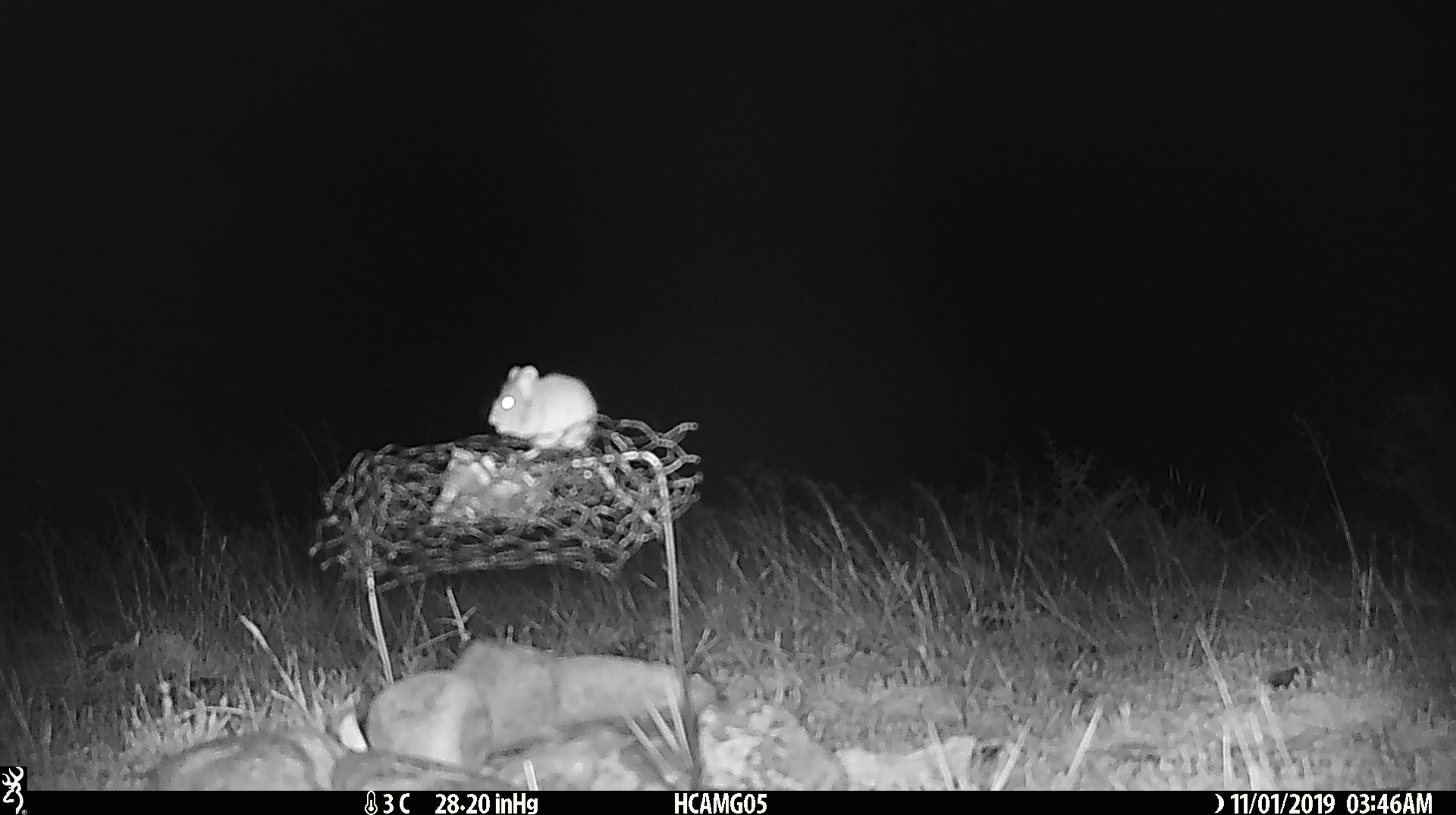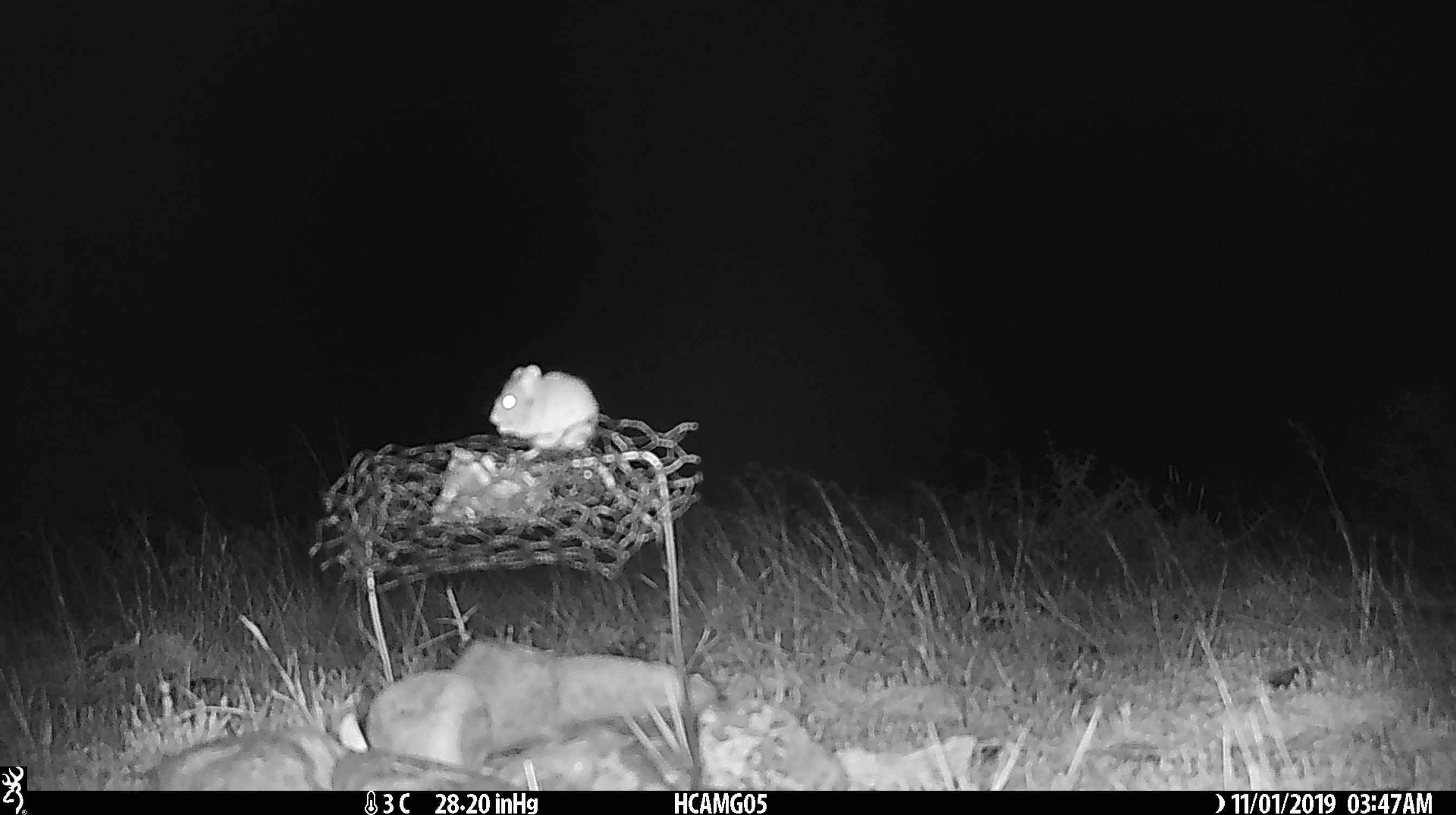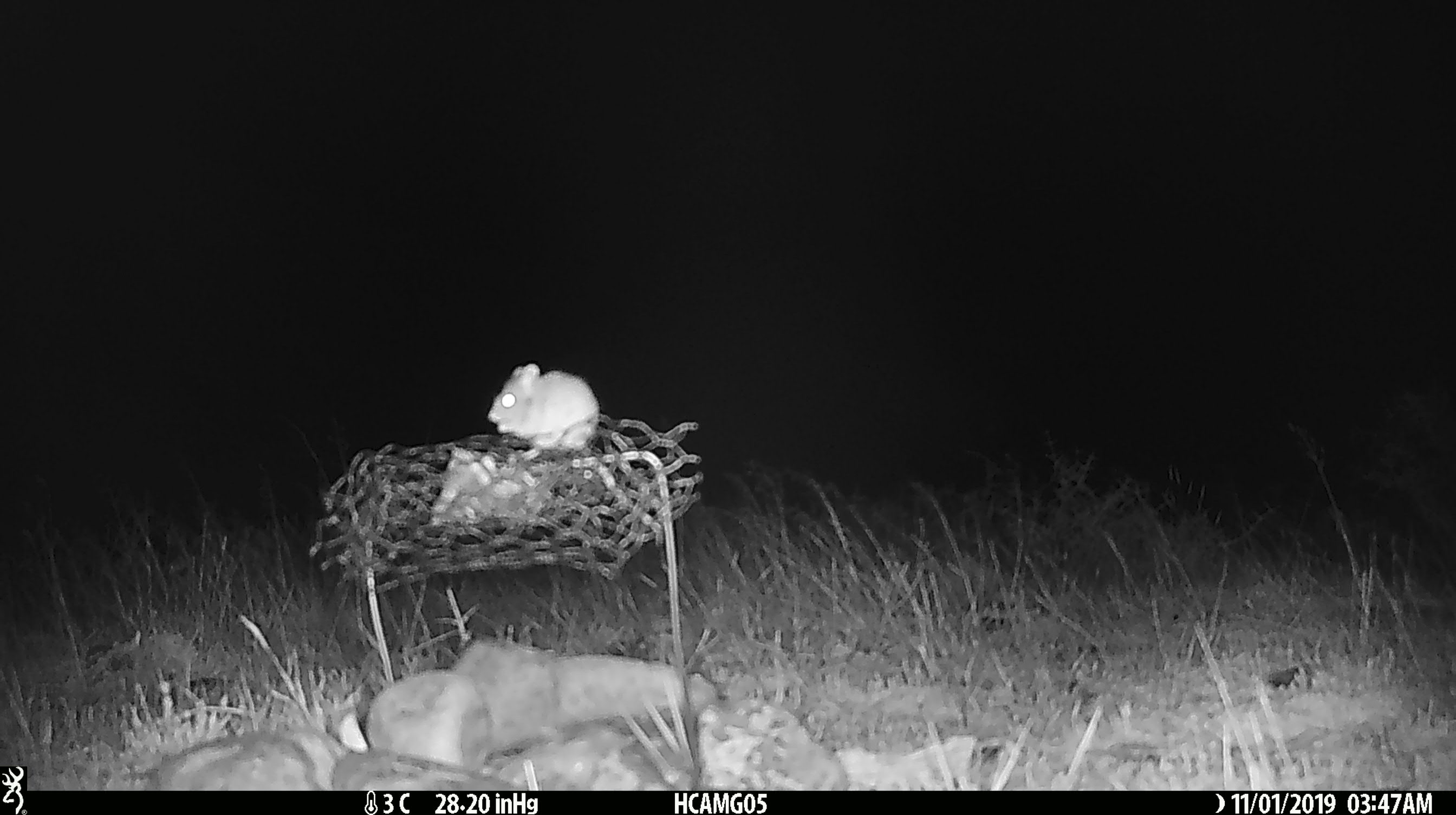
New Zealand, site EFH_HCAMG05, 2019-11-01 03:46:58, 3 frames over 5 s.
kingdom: Animalia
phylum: Chordata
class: Mammalia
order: Rodentia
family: Muridae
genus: Mus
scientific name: Mus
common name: mouse